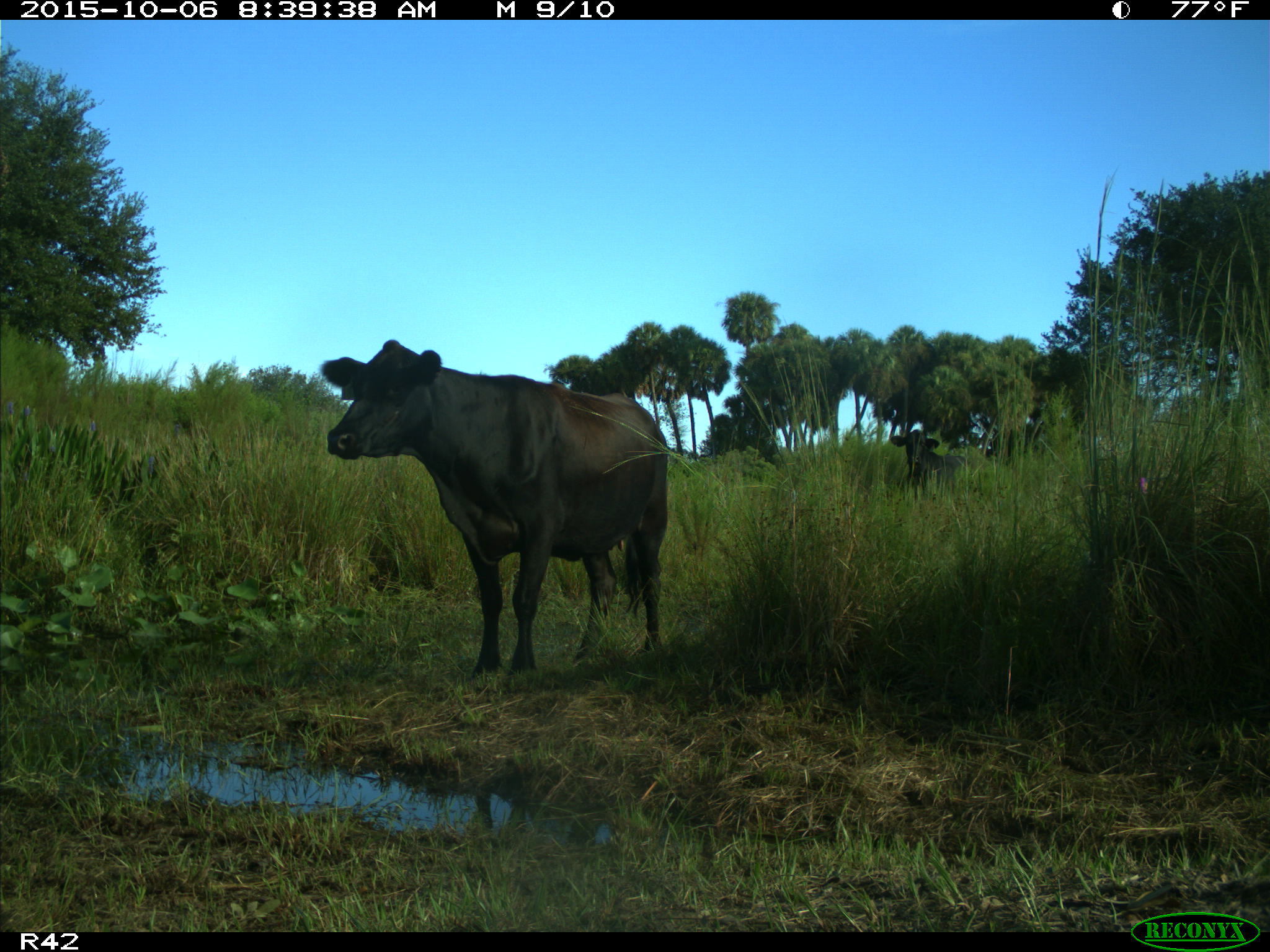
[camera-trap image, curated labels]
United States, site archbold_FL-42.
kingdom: Animalia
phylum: Chordata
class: Mammalia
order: Artiodactyla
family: Bovidae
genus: Bos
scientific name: Bos taurus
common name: domestic cow